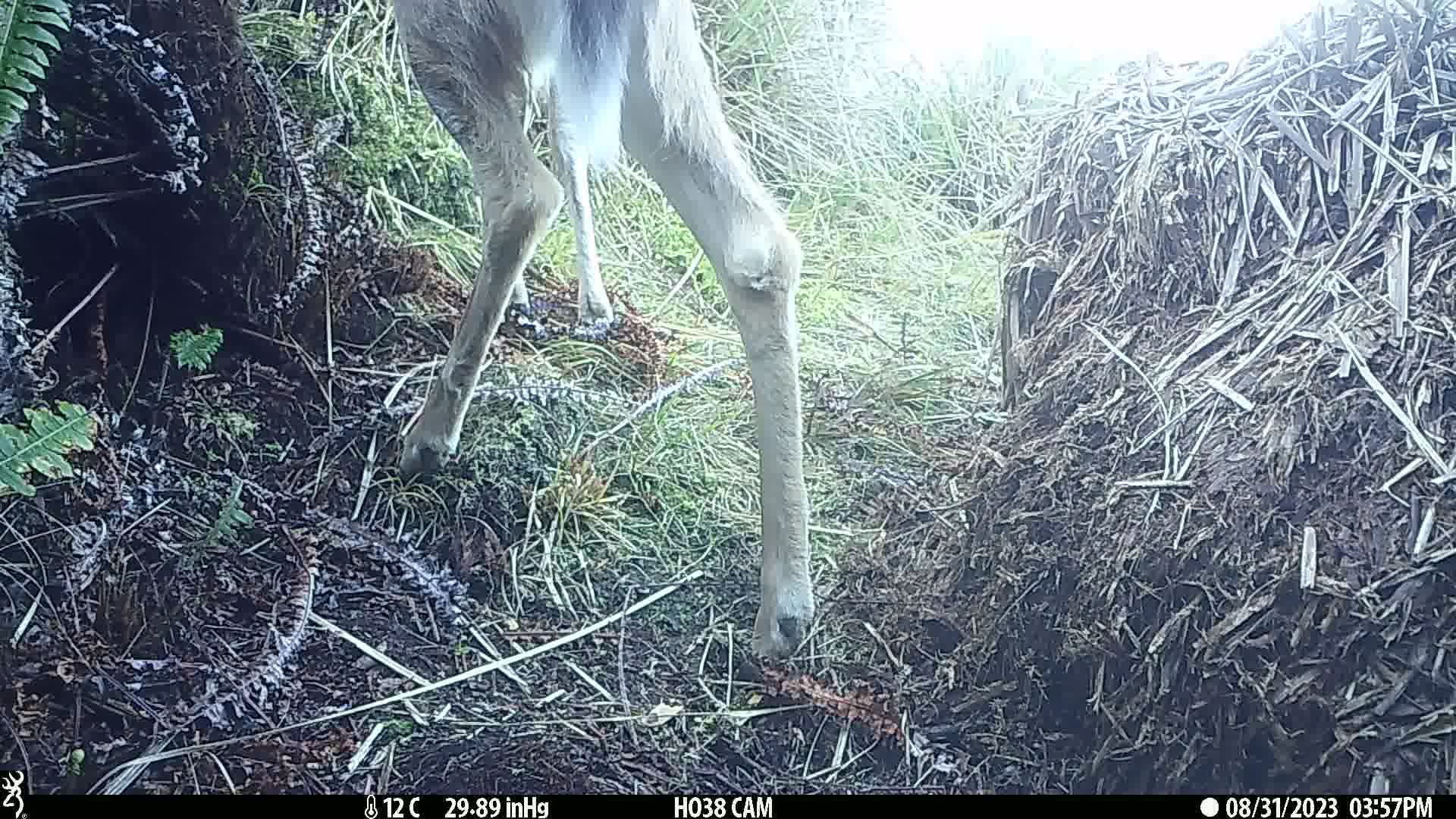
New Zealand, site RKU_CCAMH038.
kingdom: Animalia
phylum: Chordata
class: Mammalia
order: Artiodactyla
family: Cervidae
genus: Odocoileus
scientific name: Odocoileus virginianus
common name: white-tailed deer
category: white tailed deer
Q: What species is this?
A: White tailed deer (white-tailed deer) (Odocoileus virginianus).